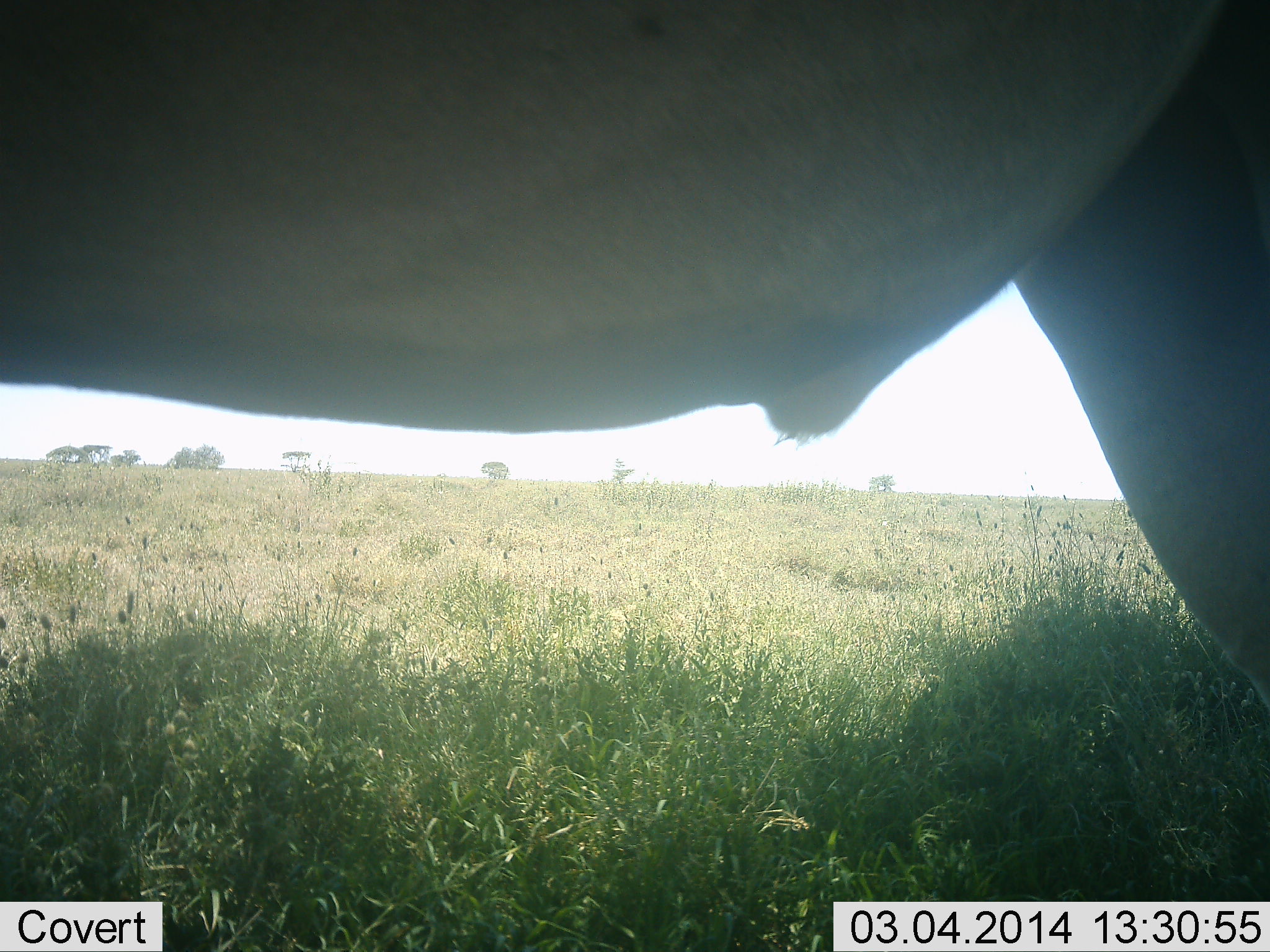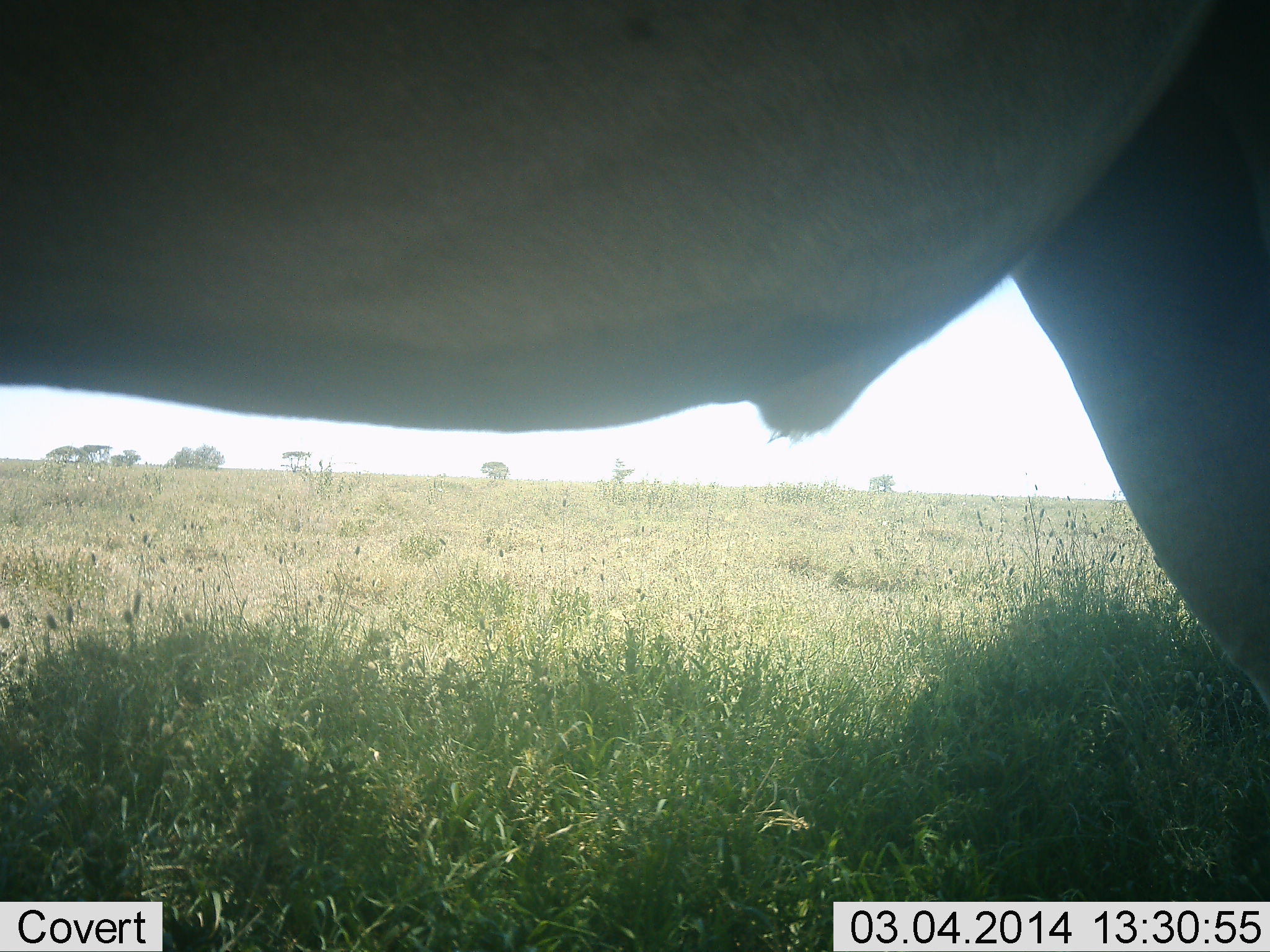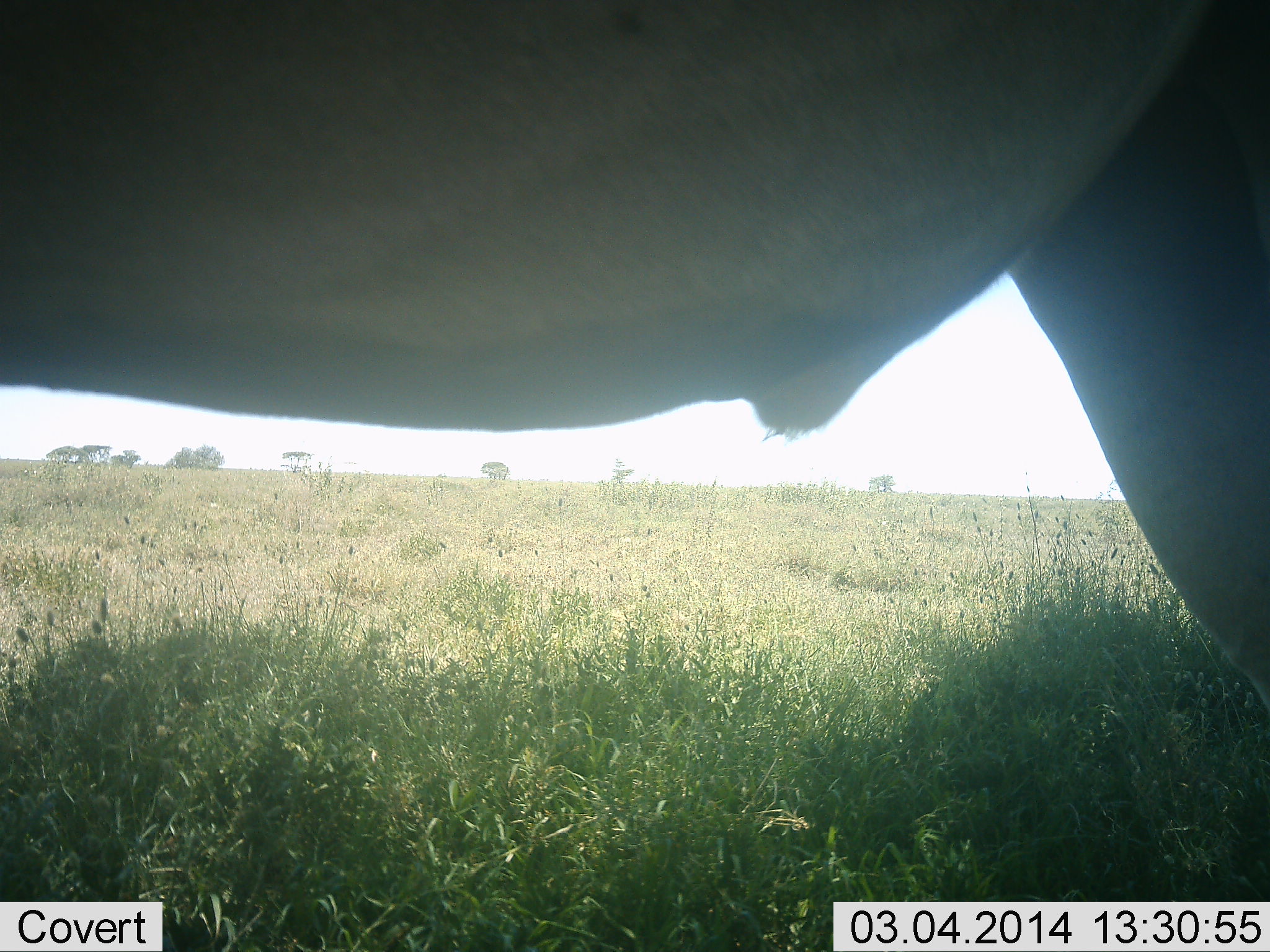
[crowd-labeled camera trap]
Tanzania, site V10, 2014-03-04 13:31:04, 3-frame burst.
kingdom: Animalia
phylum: Chordata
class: Mammalia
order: Artiodactyla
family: Bovidae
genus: Connochaetes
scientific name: Connochaetes taurinus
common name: blue wildebeest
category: wildebeest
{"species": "wildebeest (blue wildebeest) (Connochaetes taurinus)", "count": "1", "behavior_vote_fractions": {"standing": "100%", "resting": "0%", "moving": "0%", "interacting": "0%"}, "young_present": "0%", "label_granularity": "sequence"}